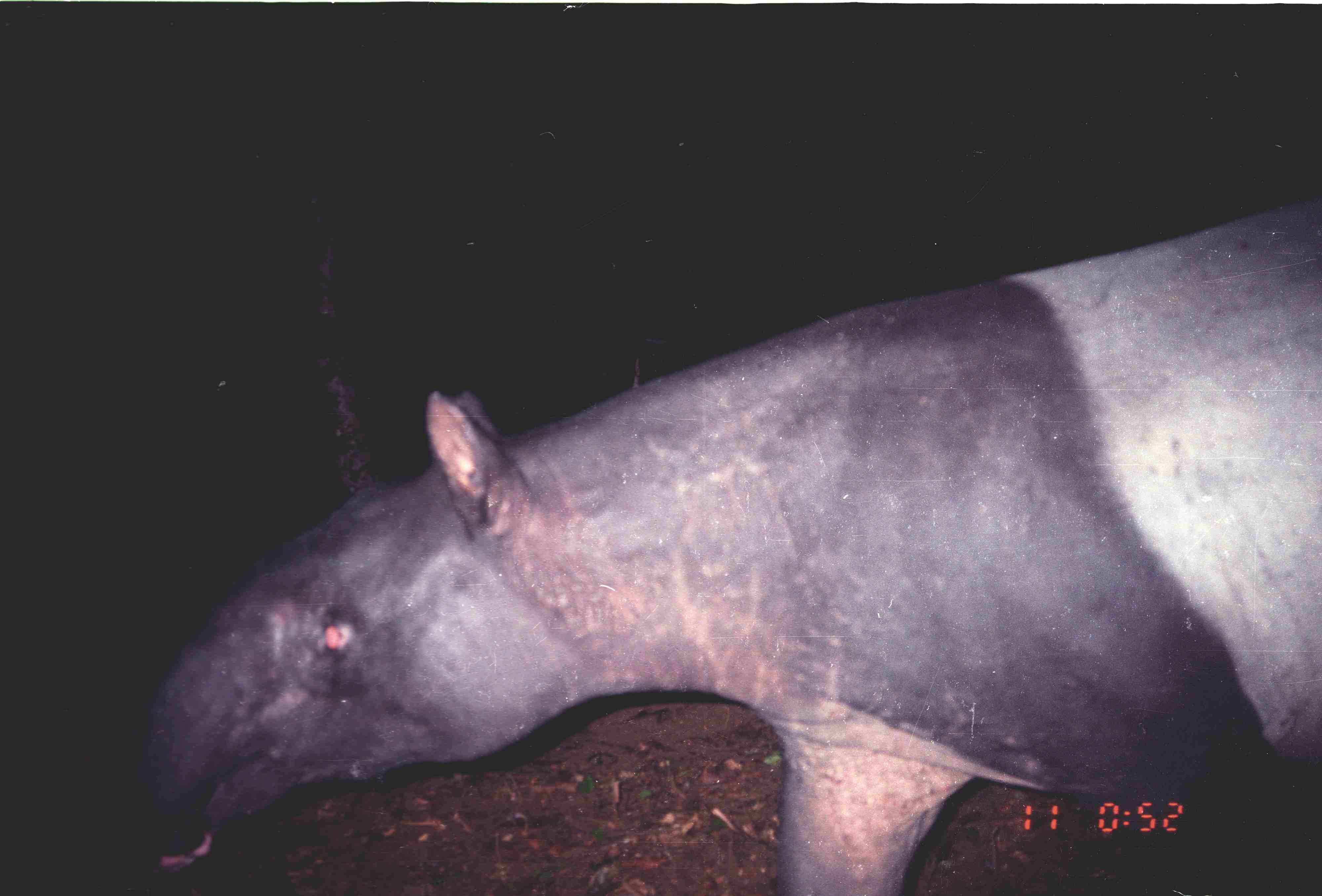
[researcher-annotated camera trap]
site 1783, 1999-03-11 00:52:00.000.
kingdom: Animalia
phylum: Chordata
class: Mammalia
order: Perissodactyla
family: Tapiridae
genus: Tapirus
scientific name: Tapirus indicus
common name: malayan tapir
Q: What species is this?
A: Tapirus indicus (malayan tapir).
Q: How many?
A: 1.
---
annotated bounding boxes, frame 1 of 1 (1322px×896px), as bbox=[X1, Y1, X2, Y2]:
tapirus indicus: bbox=[144, 197, 1322, 895]